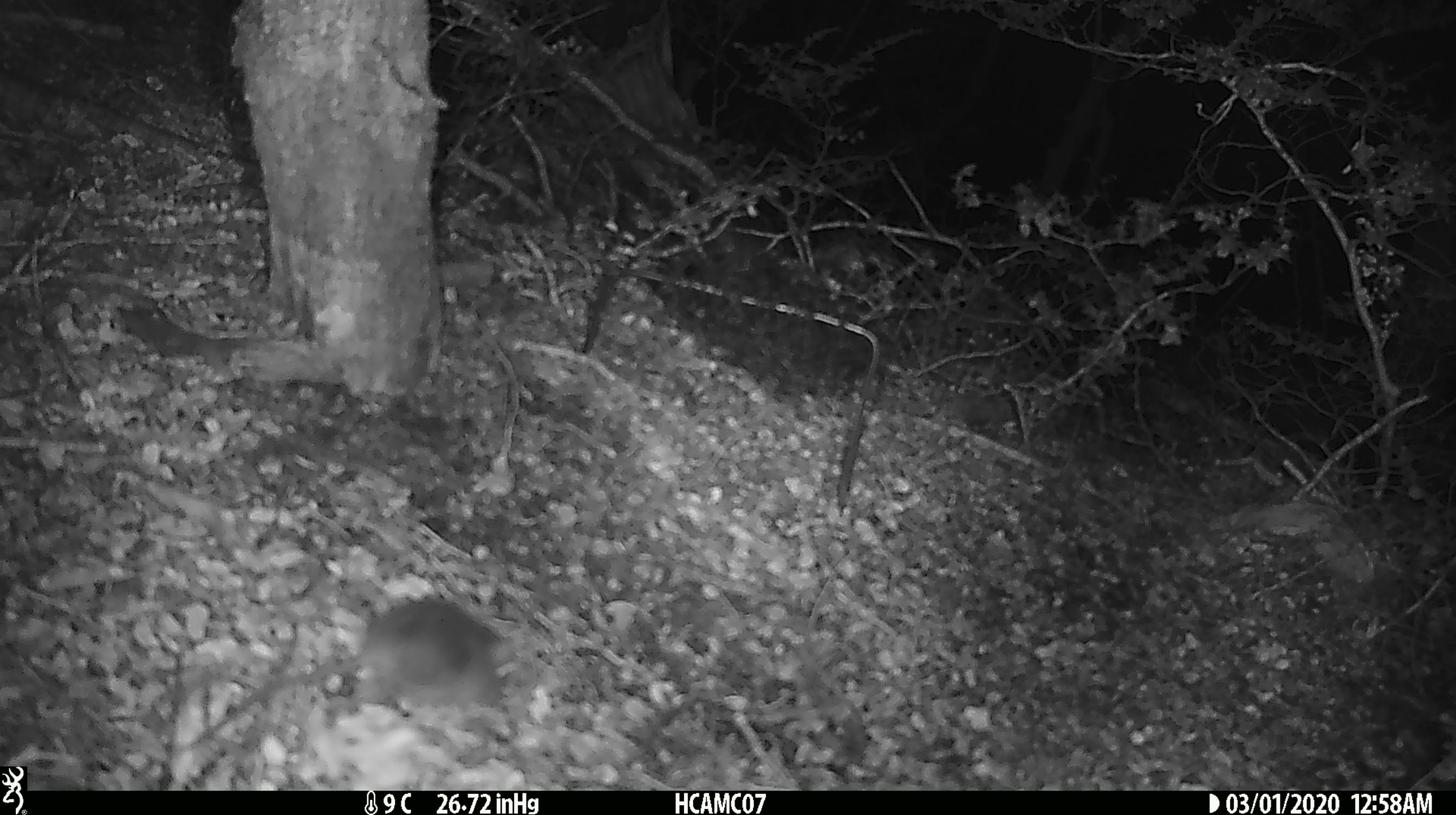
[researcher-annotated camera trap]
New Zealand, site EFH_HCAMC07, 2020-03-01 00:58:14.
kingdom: Animalia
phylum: Chordata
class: Mammalia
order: Rodentia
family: Muridae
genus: Mus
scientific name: Mus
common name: mouse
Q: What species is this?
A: Mouse (Mus).